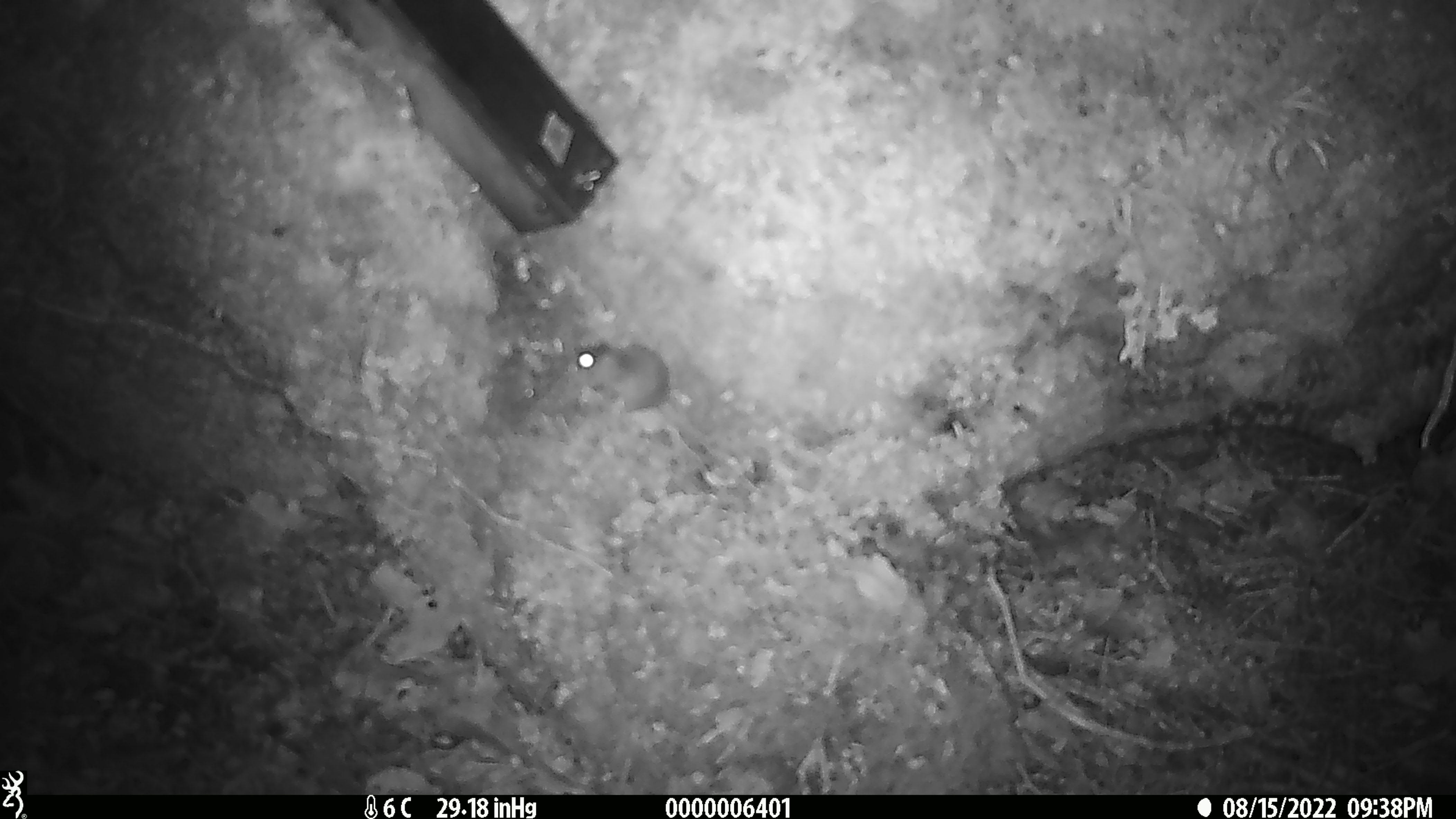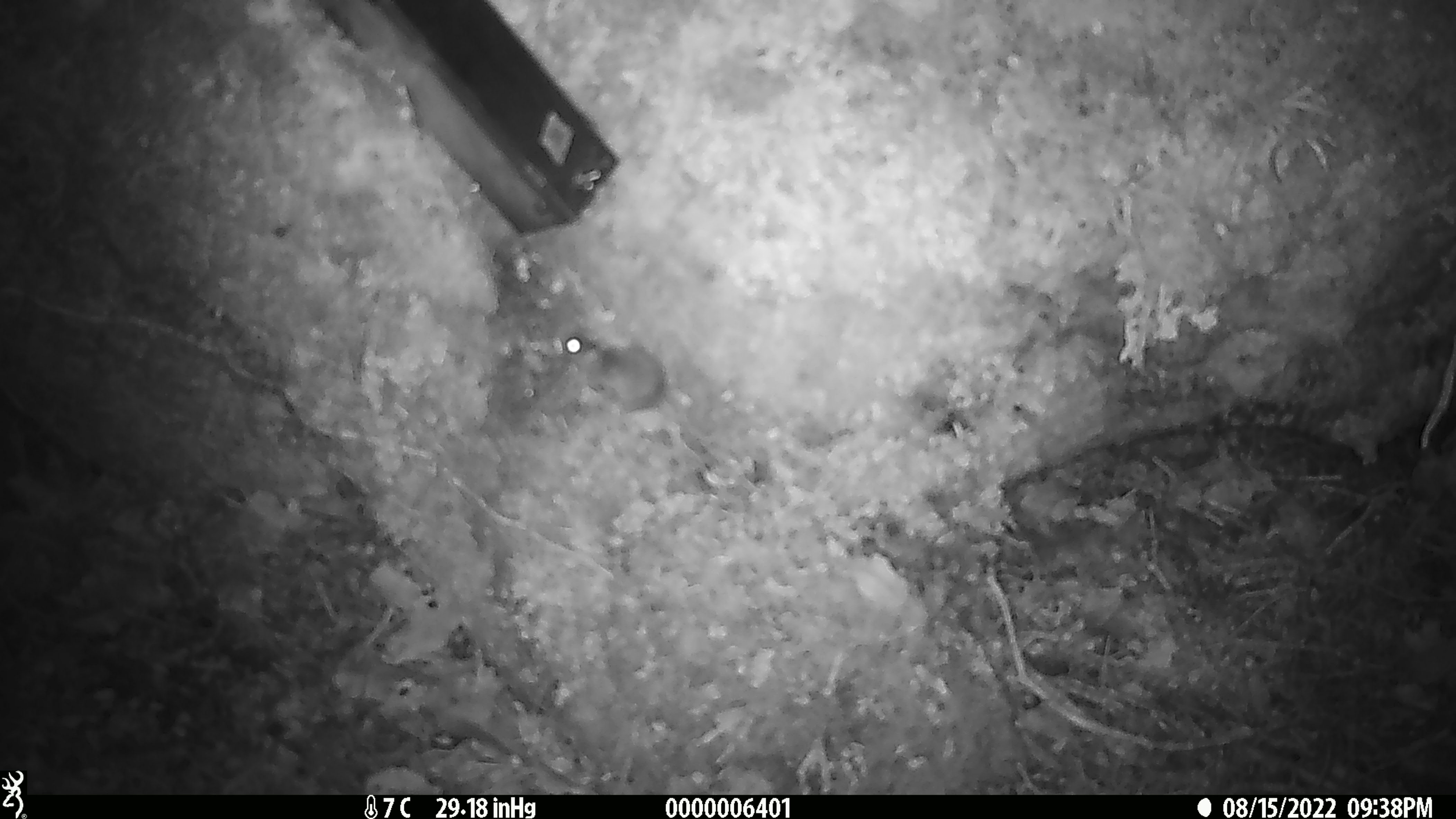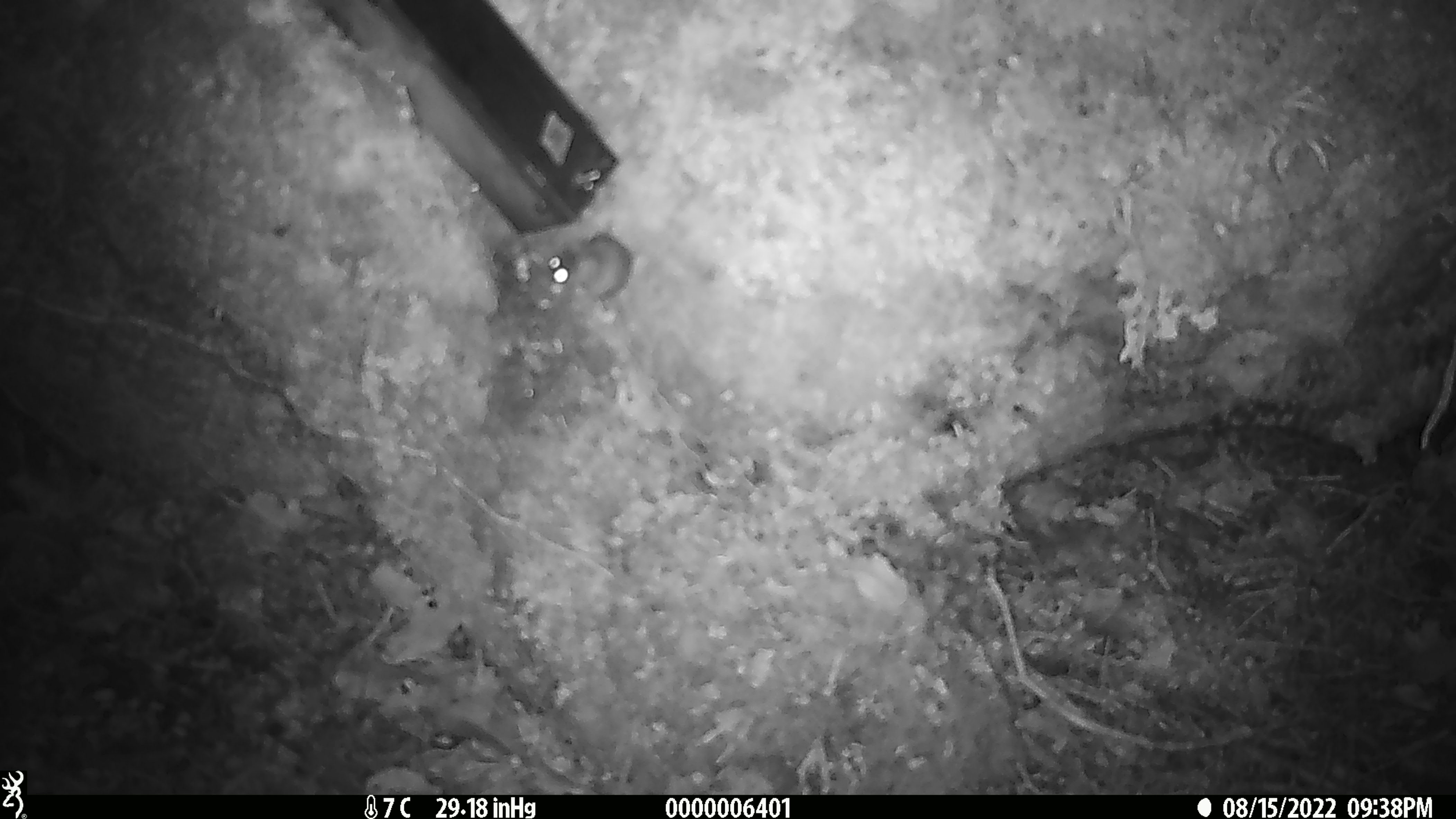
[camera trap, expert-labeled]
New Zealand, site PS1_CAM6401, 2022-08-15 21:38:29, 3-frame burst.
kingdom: Animalia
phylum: Chordata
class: Mammalia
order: Rodentia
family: Muridae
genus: Mus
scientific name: Mus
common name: mouse